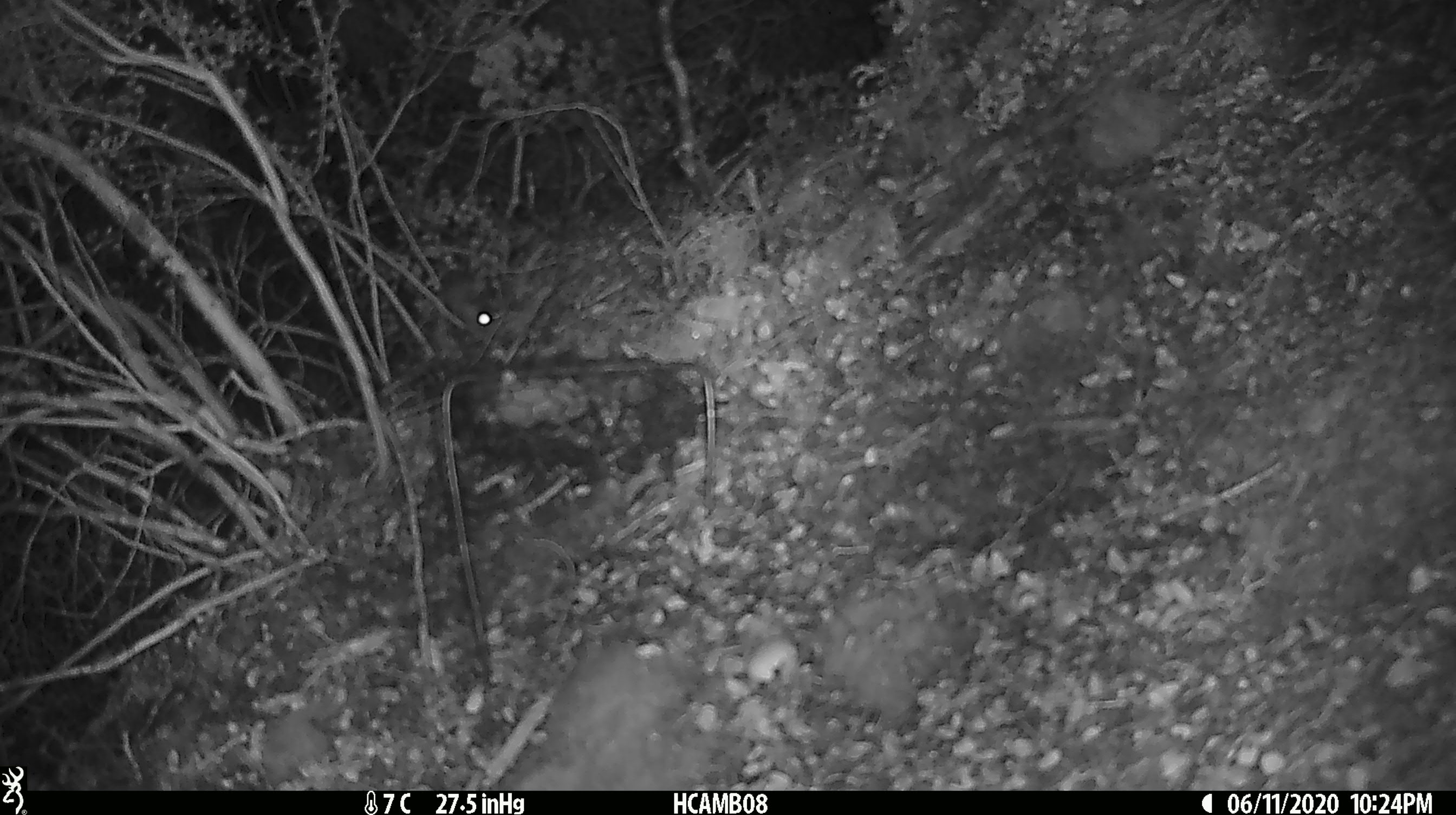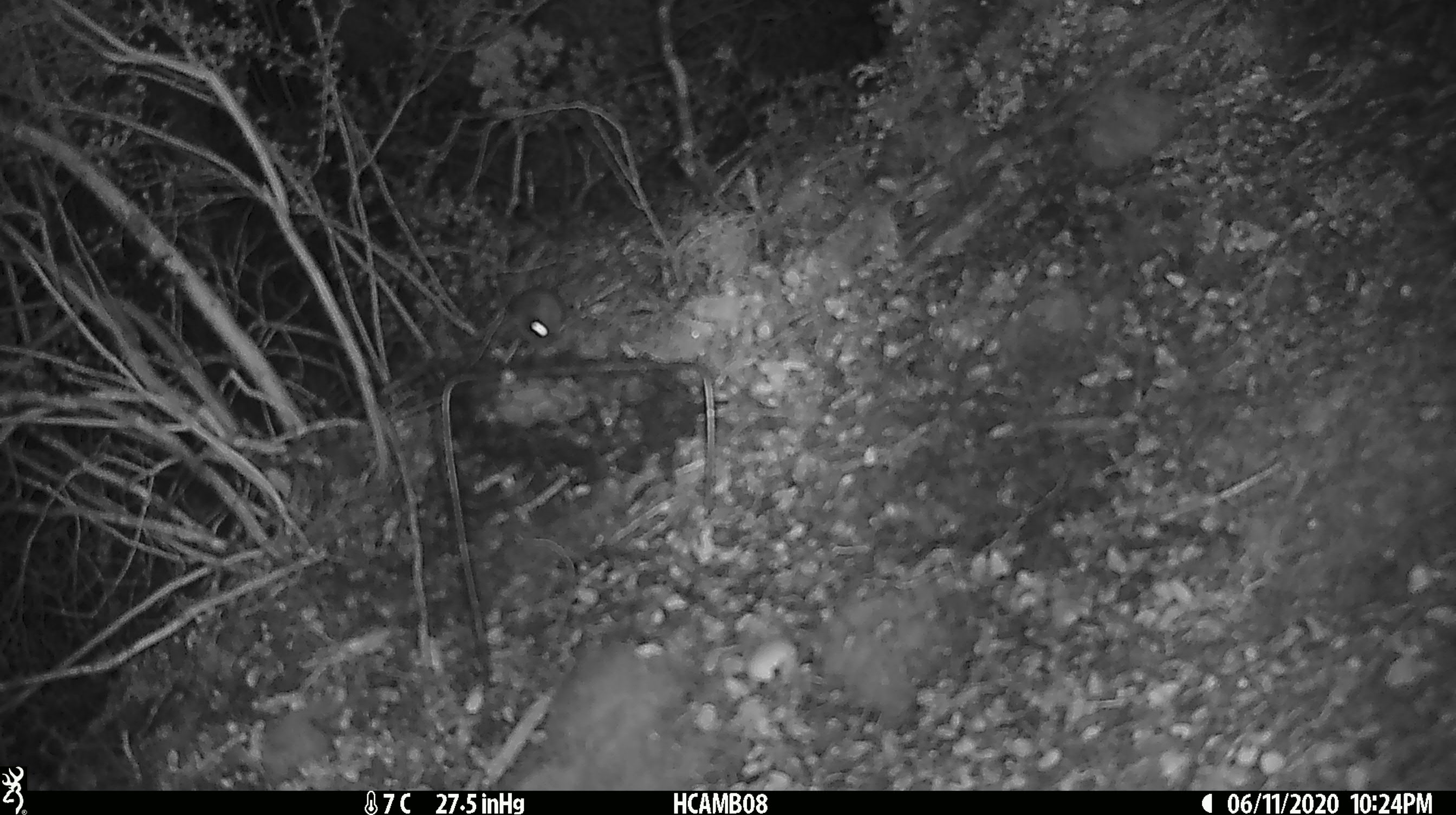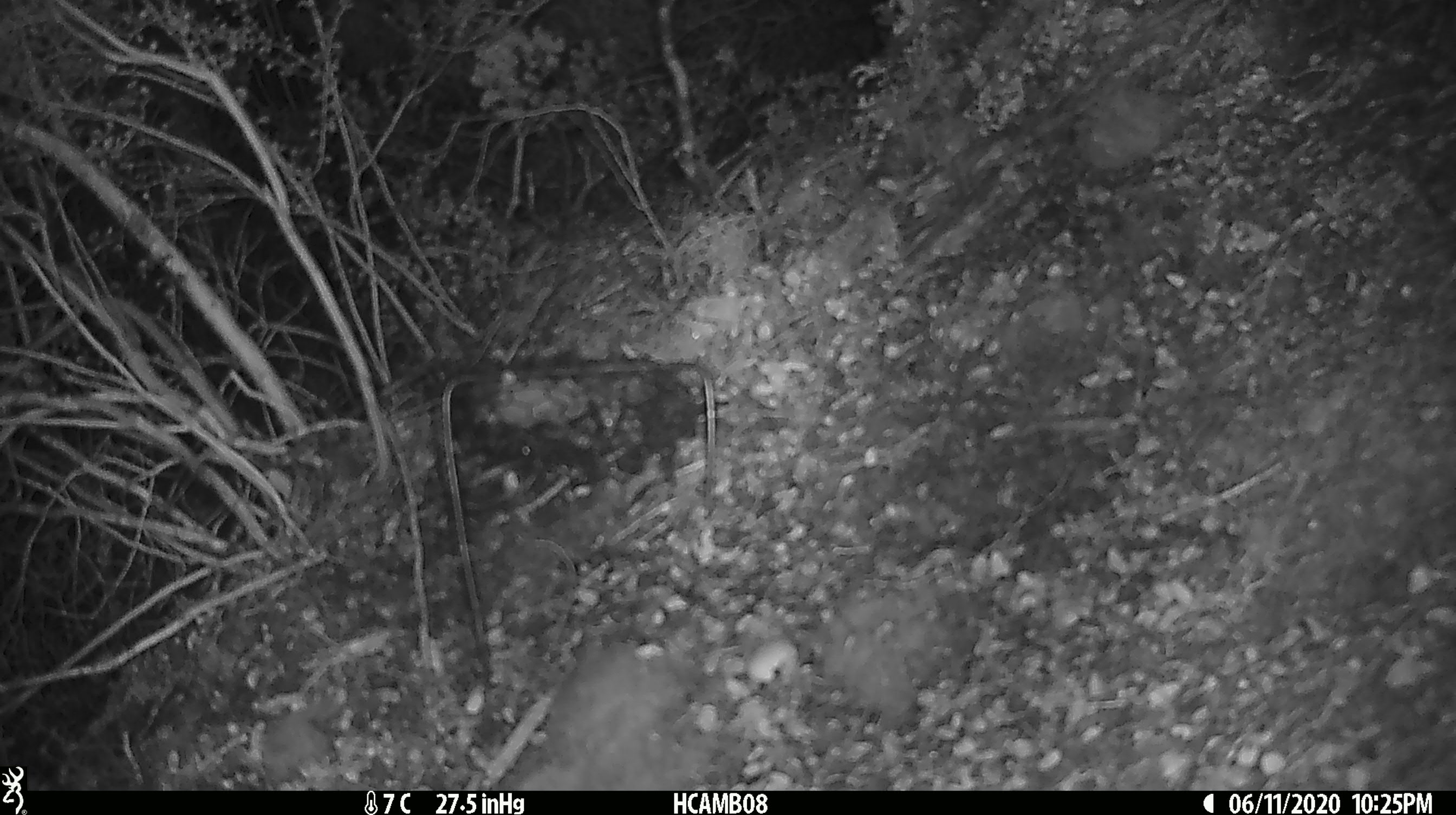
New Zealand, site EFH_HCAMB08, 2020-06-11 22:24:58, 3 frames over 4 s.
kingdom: Animalia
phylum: Chordata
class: Mammalia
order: Rodentia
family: Muridae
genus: Mus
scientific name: Mus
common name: mouse